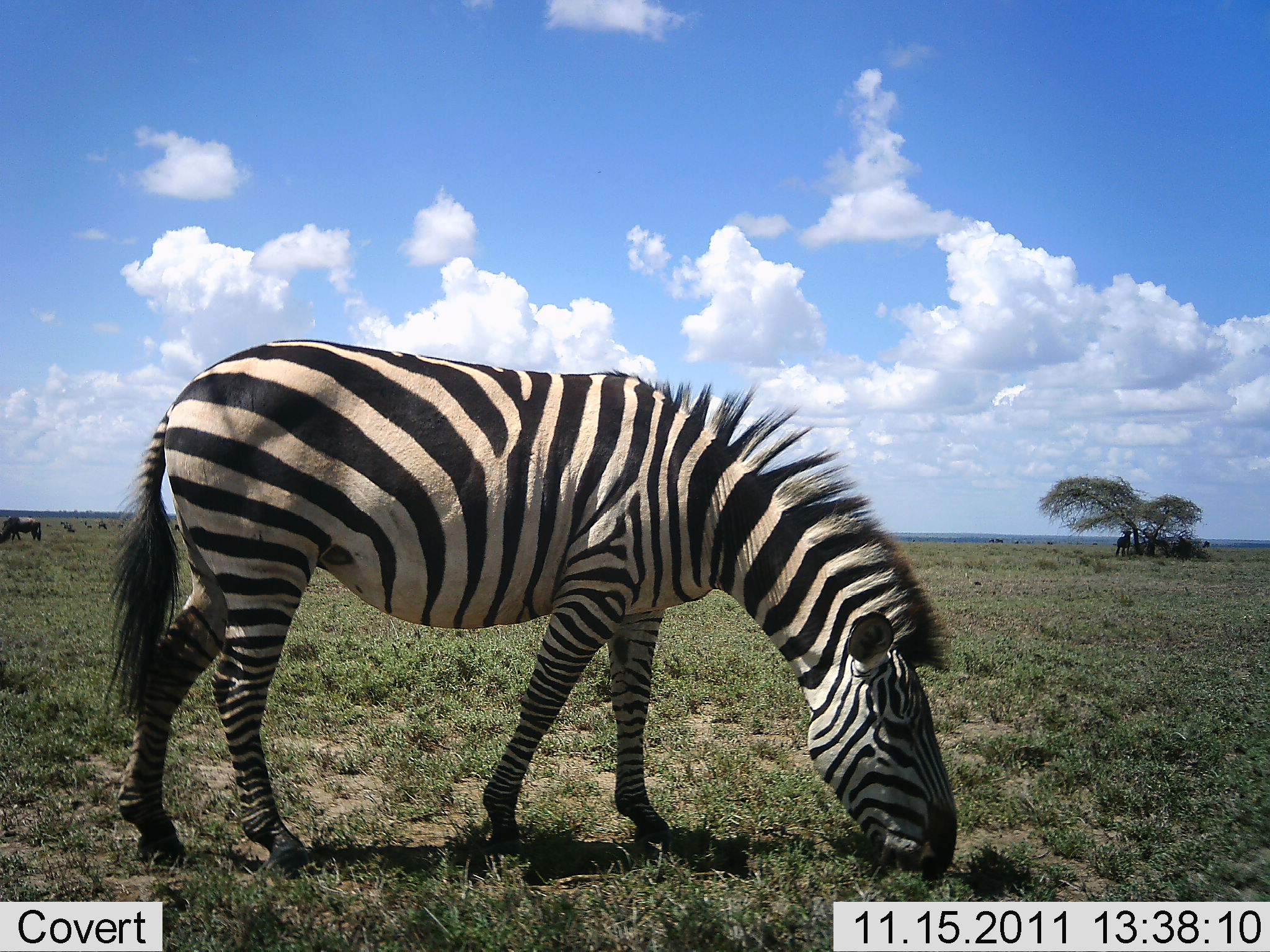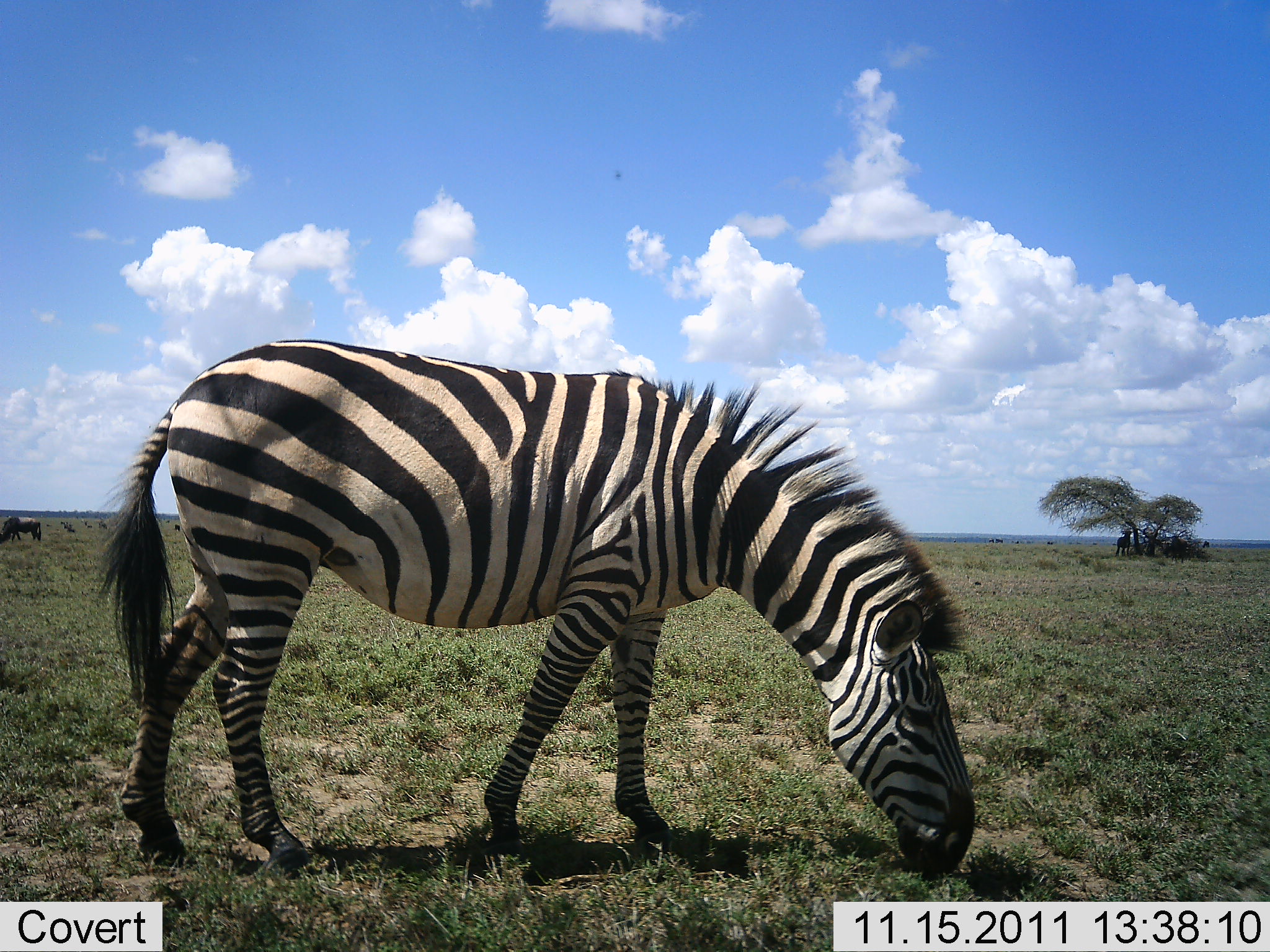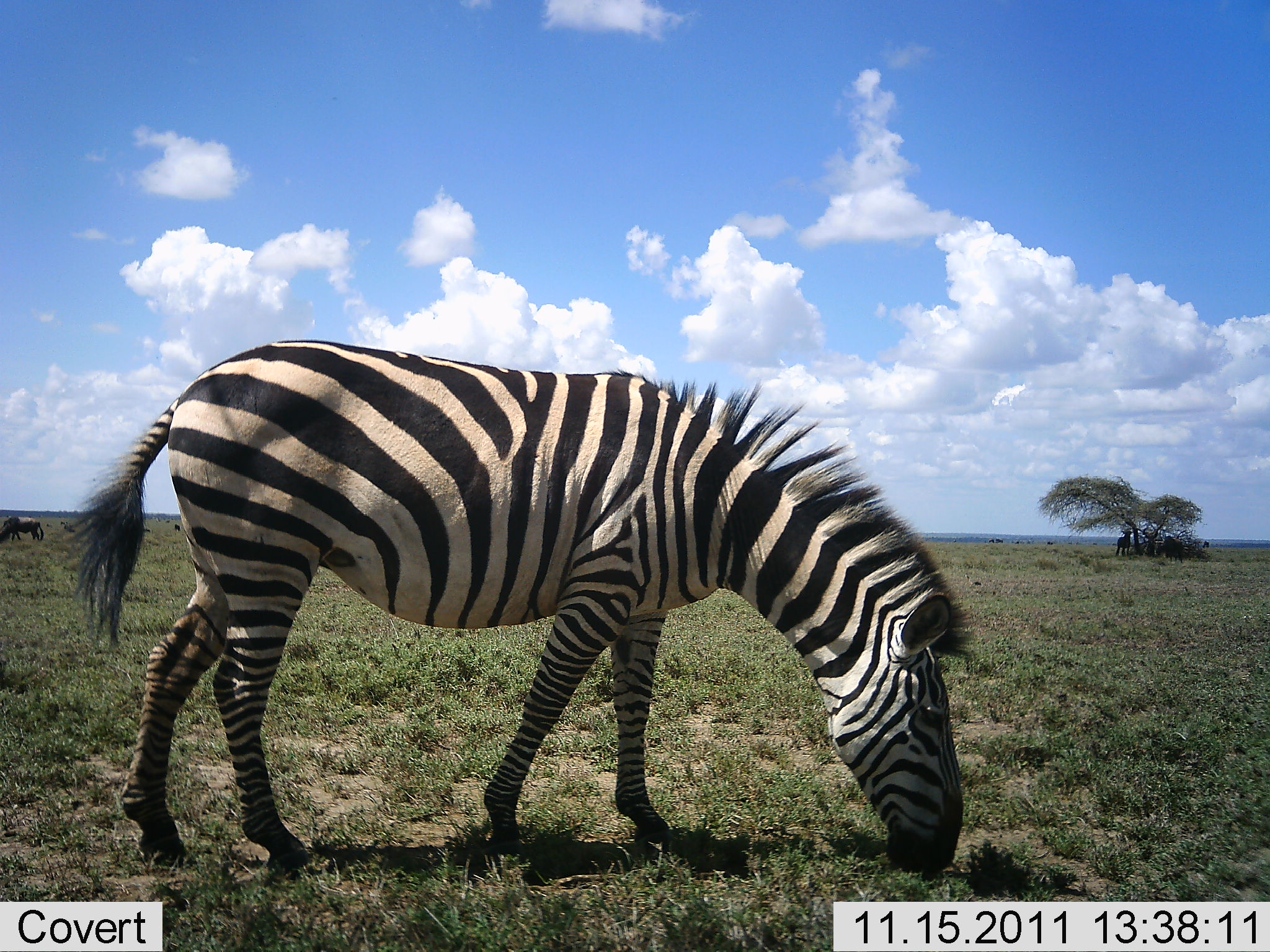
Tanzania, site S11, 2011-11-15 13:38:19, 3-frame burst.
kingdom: Animalia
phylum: Chordata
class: Mammalia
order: Perissodactyla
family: Equidae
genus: Equus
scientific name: Equus quagga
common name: plains zebra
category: zebra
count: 1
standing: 7%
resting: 0%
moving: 0%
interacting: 0%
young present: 0%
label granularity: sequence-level